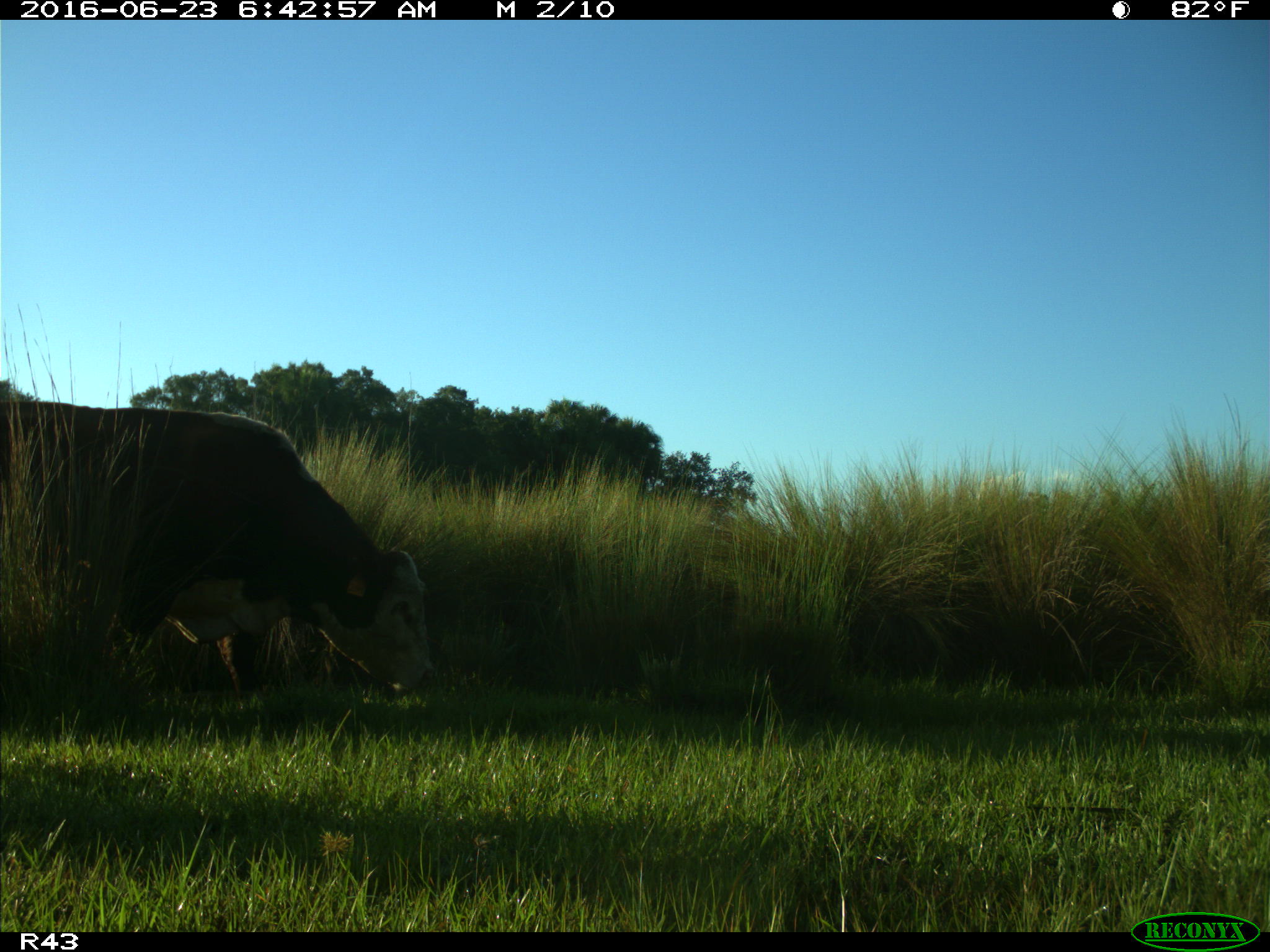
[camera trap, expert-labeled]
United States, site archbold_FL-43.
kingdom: Animalia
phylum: Chordata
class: Mammalia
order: Artiodactyla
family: Bovidae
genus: Bos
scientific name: Bos taurus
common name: domestic cow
Bos taurus (domestic cow).